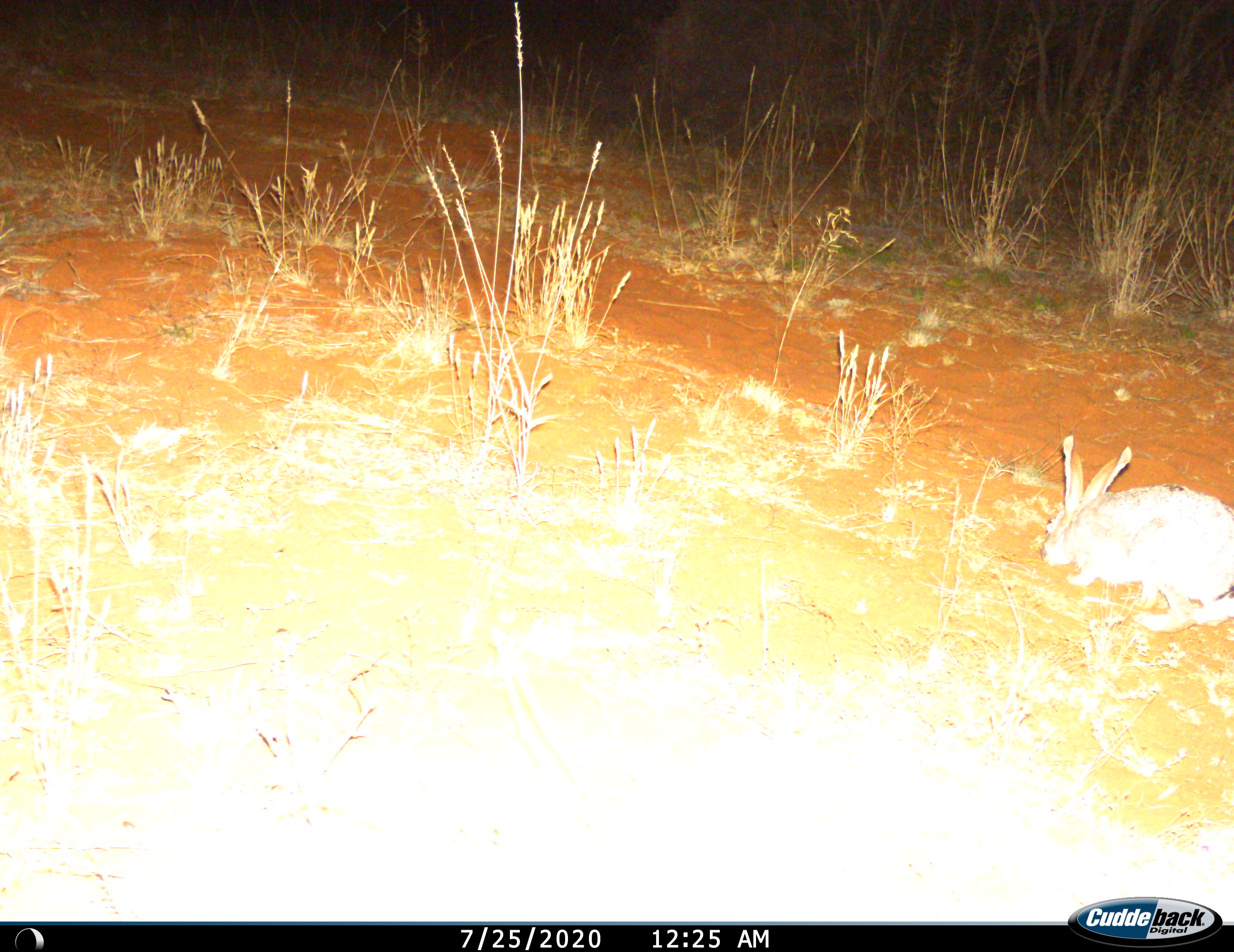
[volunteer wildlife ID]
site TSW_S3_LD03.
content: unidentified animal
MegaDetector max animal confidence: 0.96